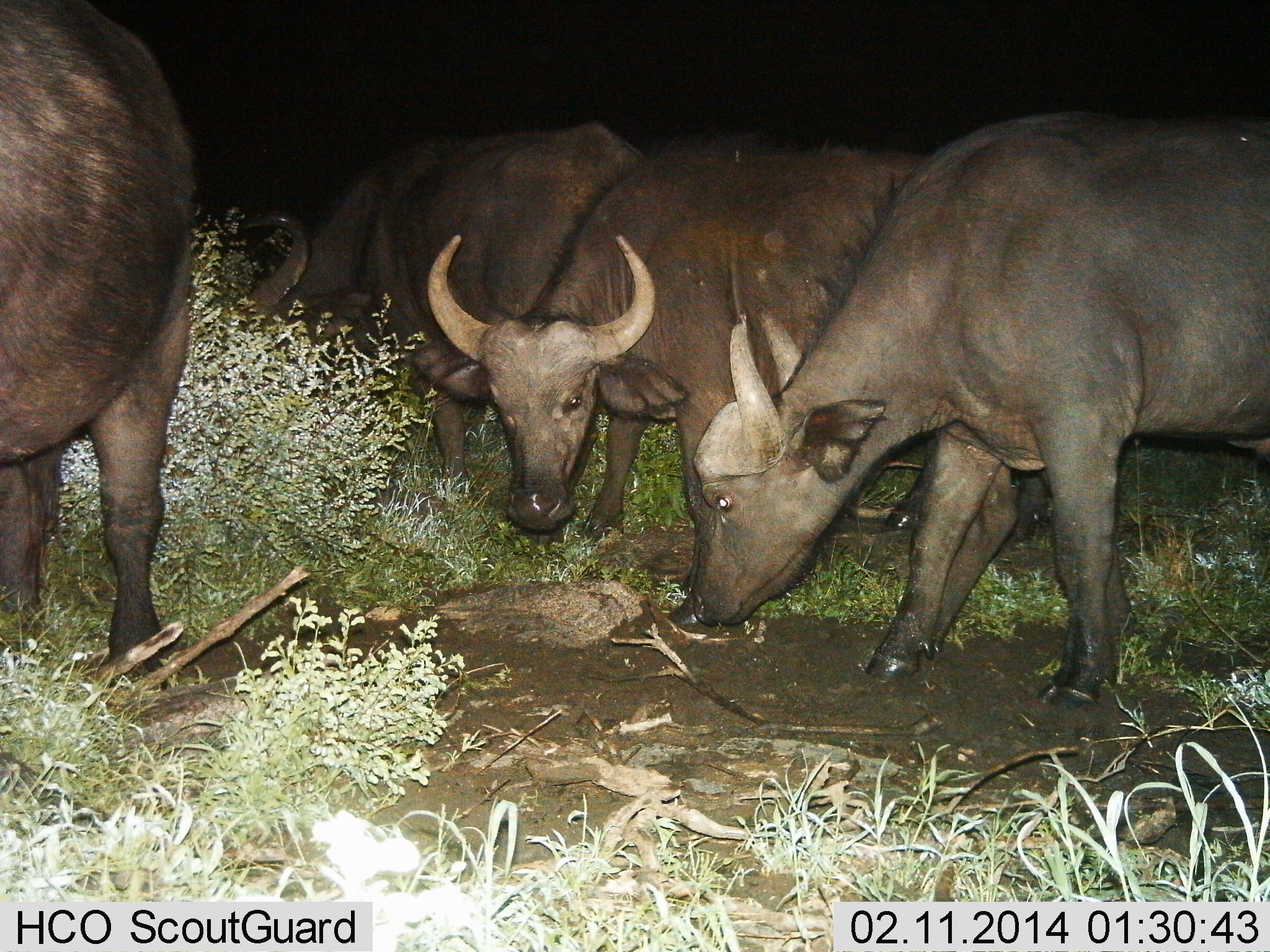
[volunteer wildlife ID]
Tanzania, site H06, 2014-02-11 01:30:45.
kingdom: Animalia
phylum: Chordata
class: Mammalia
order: Artiodactyla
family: Bovidae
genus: Syncerus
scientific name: Syncerus caffer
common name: cape buffalo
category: buffalo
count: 4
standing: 60%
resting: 0%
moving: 10%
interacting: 20%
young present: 0%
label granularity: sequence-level